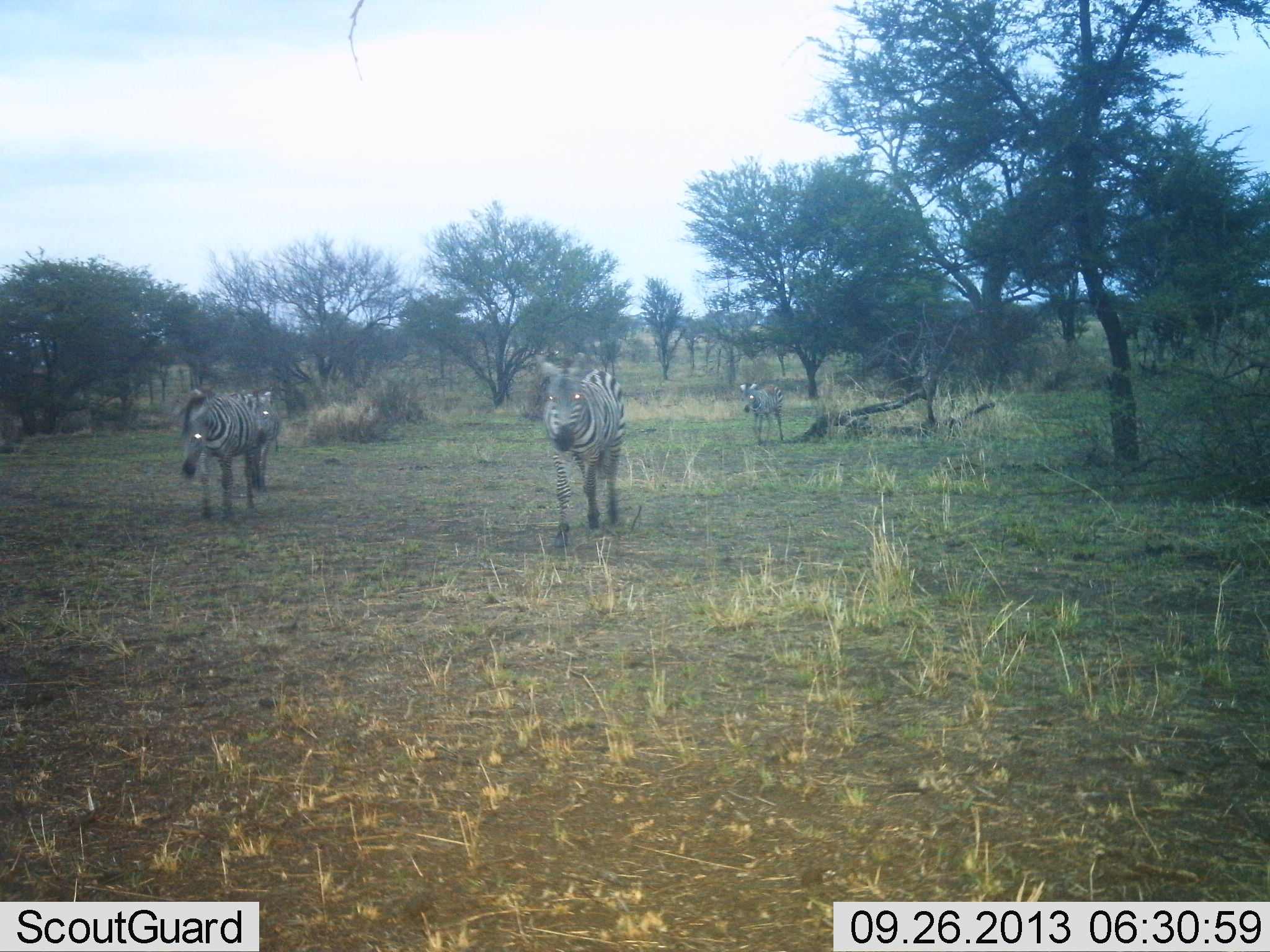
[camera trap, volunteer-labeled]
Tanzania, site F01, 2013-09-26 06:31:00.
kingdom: Animalia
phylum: Chordata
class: Mammalia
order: Perissodactyla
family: Equidae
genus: Equus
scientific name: Equus quagga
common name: plains zebra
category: zebra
Zebra (plains zebra) (Equus quagga), count 4. Behavior (volunteer vote fractions): standing 18%, resting 0%, moving 88%, interacting 0%. Young present (vote fraction): 6%. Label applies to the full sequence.